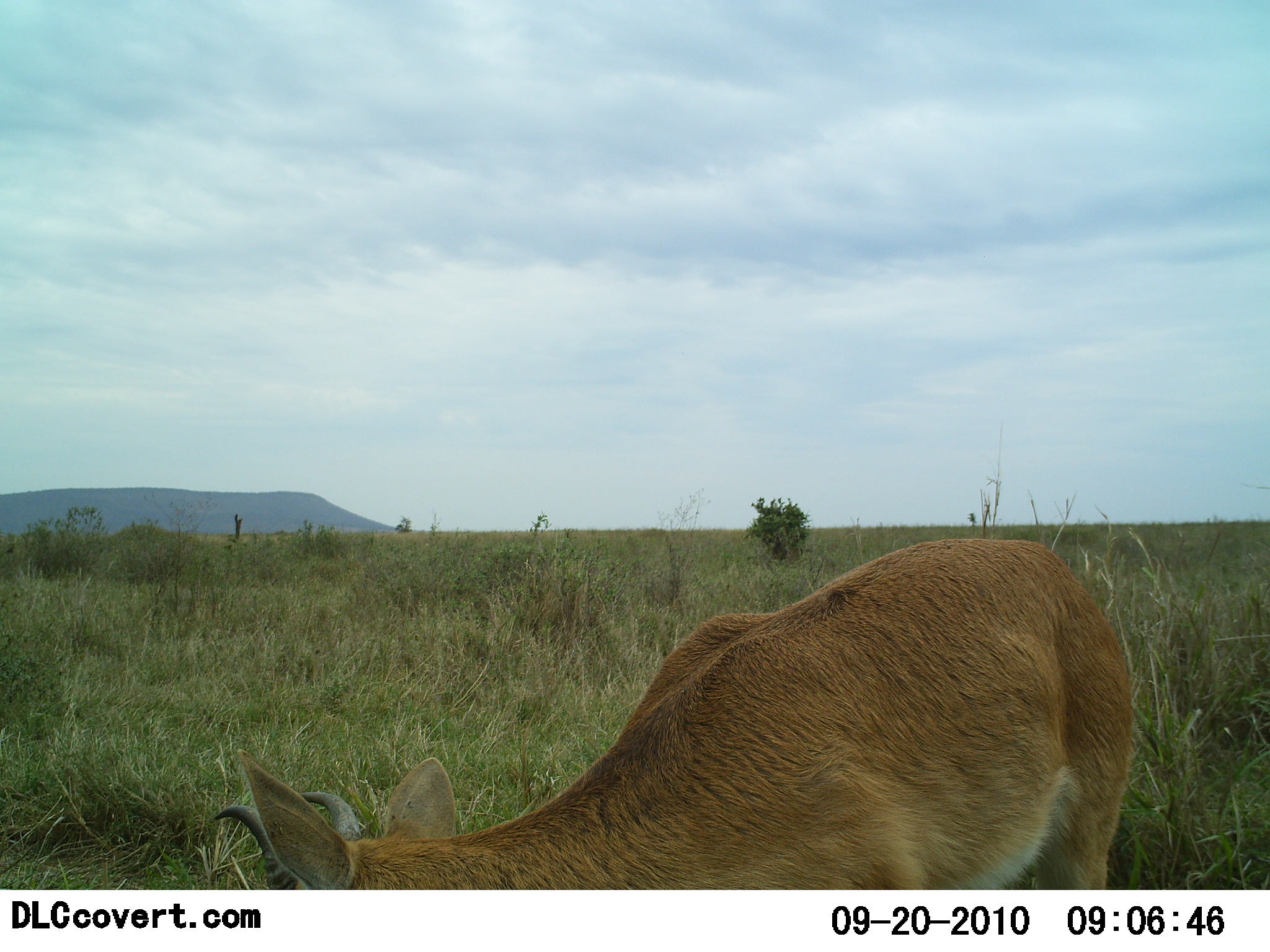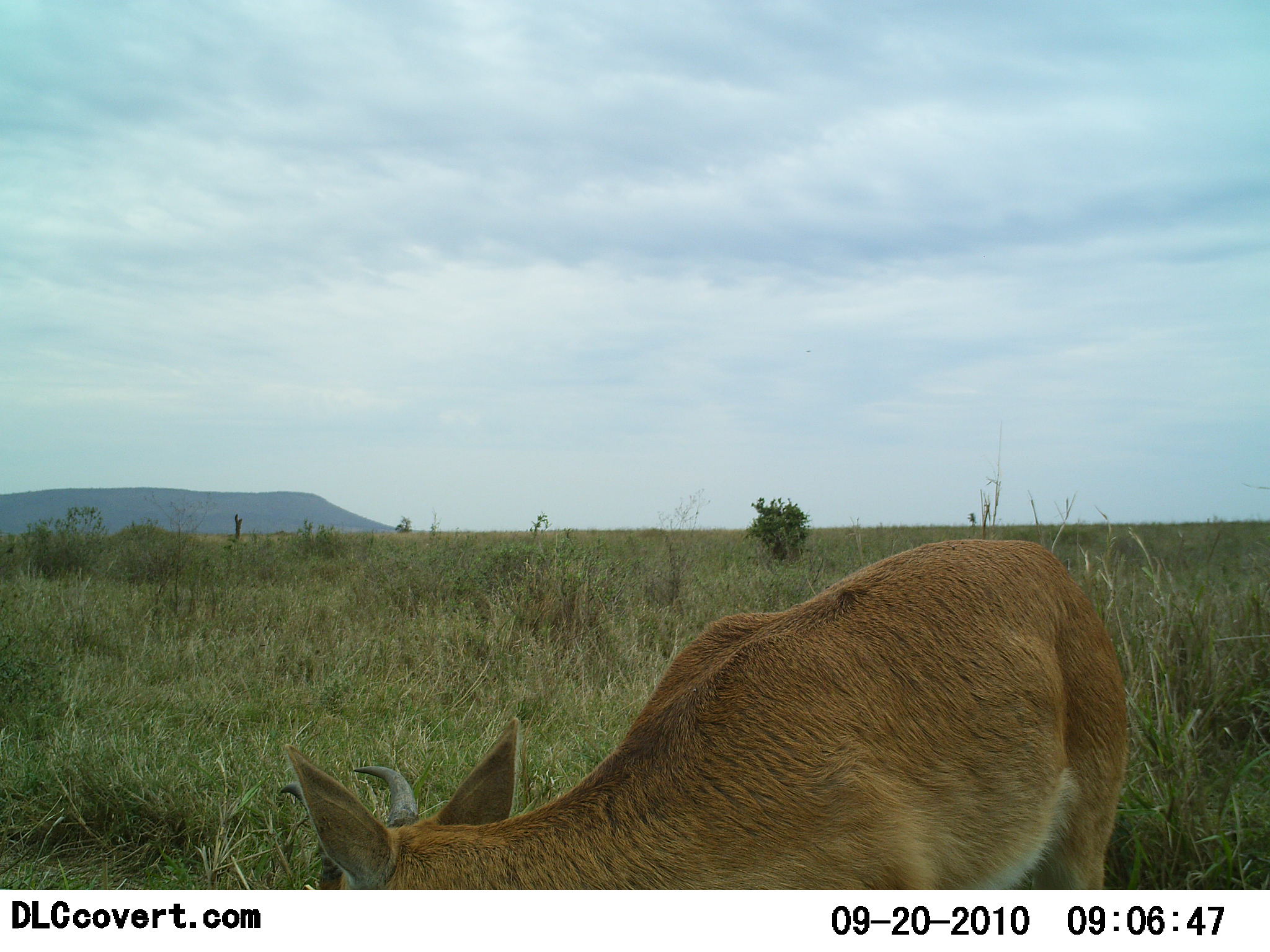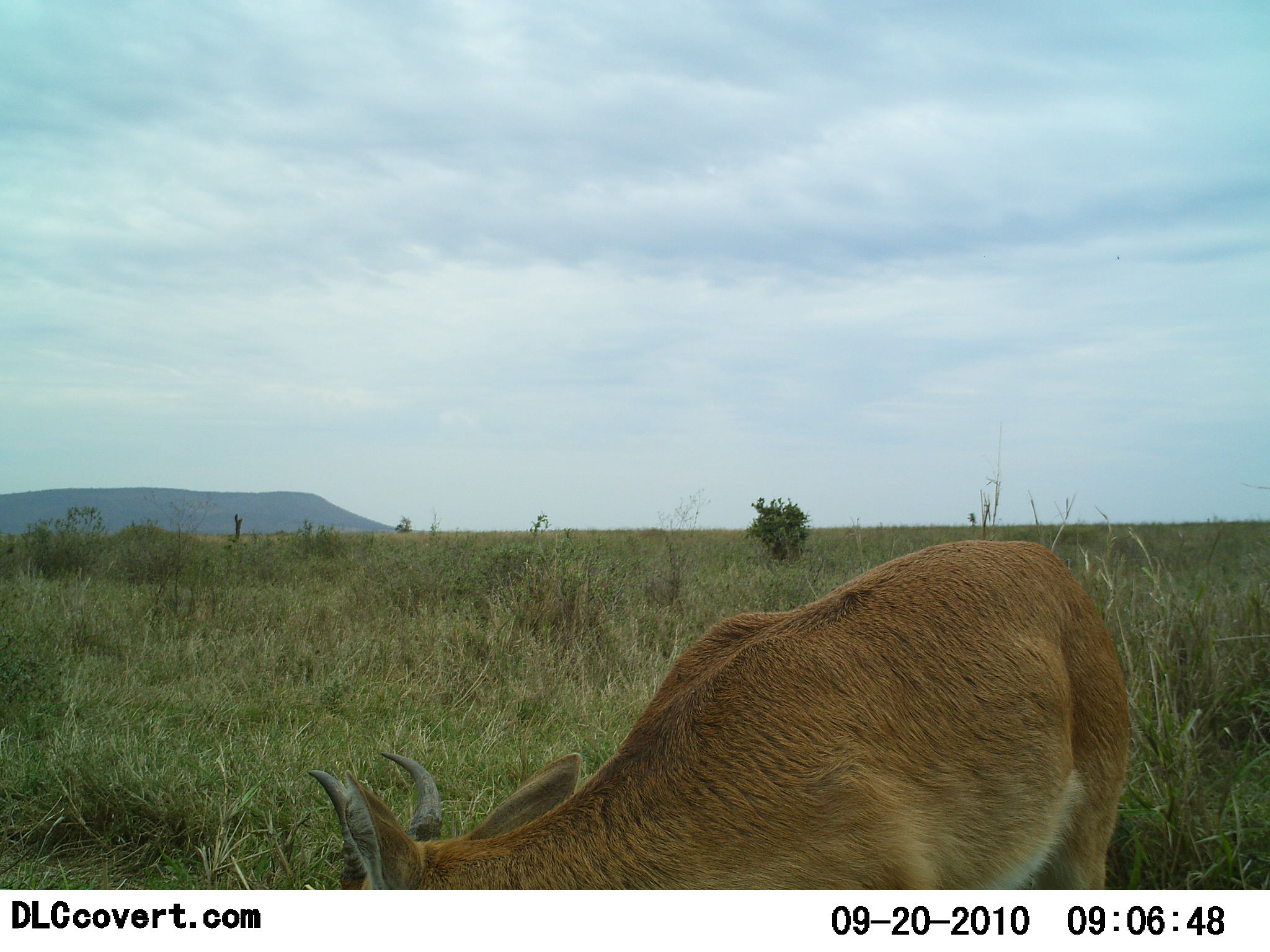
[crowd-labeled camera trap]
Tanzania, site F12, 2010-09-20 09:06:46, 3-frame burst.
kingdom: Animalia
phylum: Chordata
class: Mammalia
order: Artiodactyla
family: Bovidae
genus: Redunca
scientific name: Redunca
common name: reedbuck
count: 1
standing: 27%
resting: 0%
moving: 0%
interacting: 0%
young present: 0%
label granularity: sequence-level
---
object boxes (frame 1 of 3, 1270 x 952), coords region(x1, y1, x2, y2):
animal: region(211, 537, 1135, 890)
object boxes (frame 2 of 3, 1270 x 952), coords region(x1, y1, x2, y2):
animal: region(282, 538, 1129, 890)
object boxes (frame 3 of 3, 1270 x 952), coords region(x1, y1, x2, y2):
animal: region(306, 539, 1132, 890)